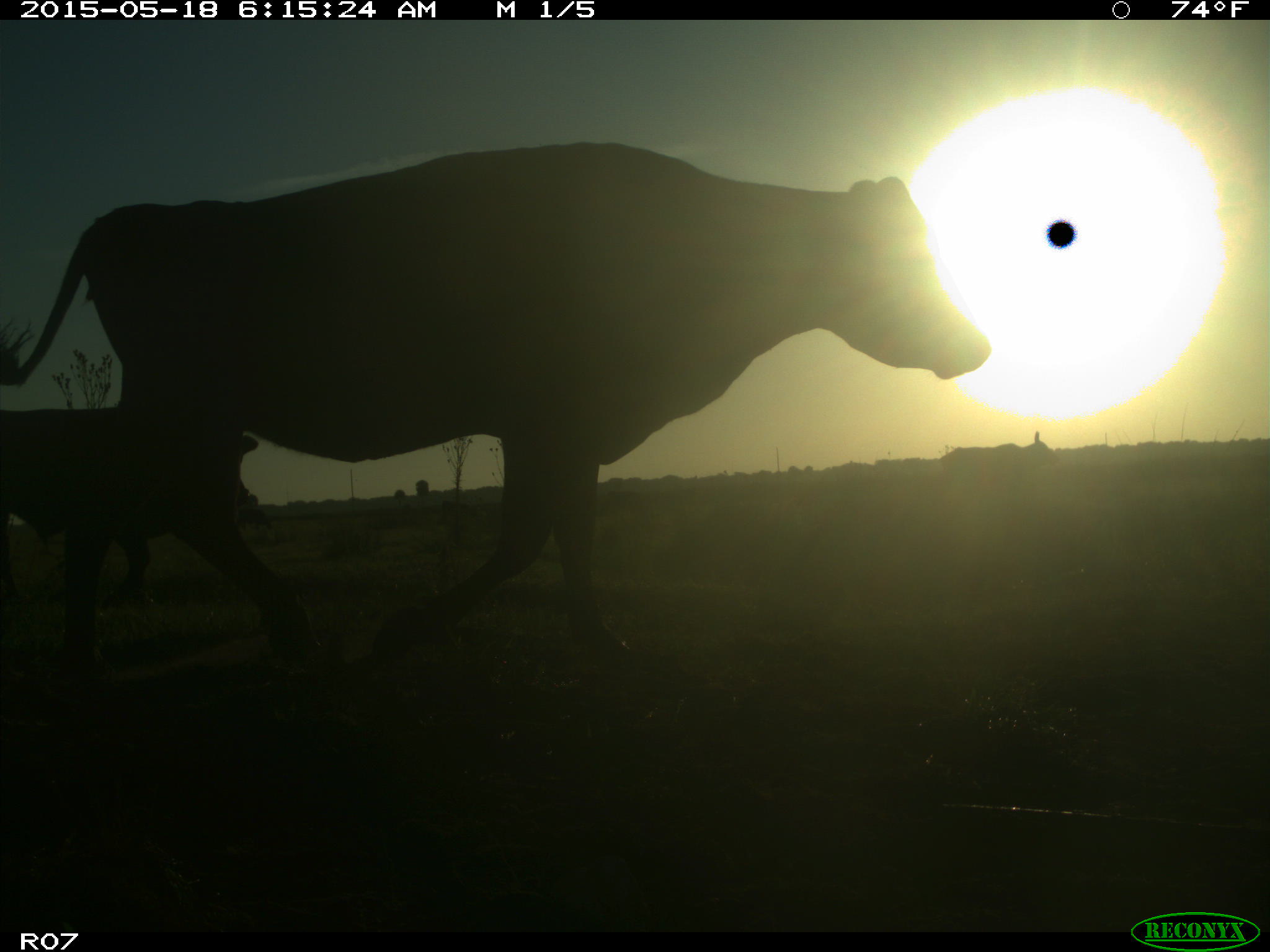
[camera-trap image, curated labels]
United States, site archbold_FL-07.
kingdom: Animalia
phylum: Chordata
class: Mammalia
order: Artiodactyla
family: Bovidae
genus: Bos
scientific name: Bos taurus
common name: domestic cow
Bos taurus (domestic cow).